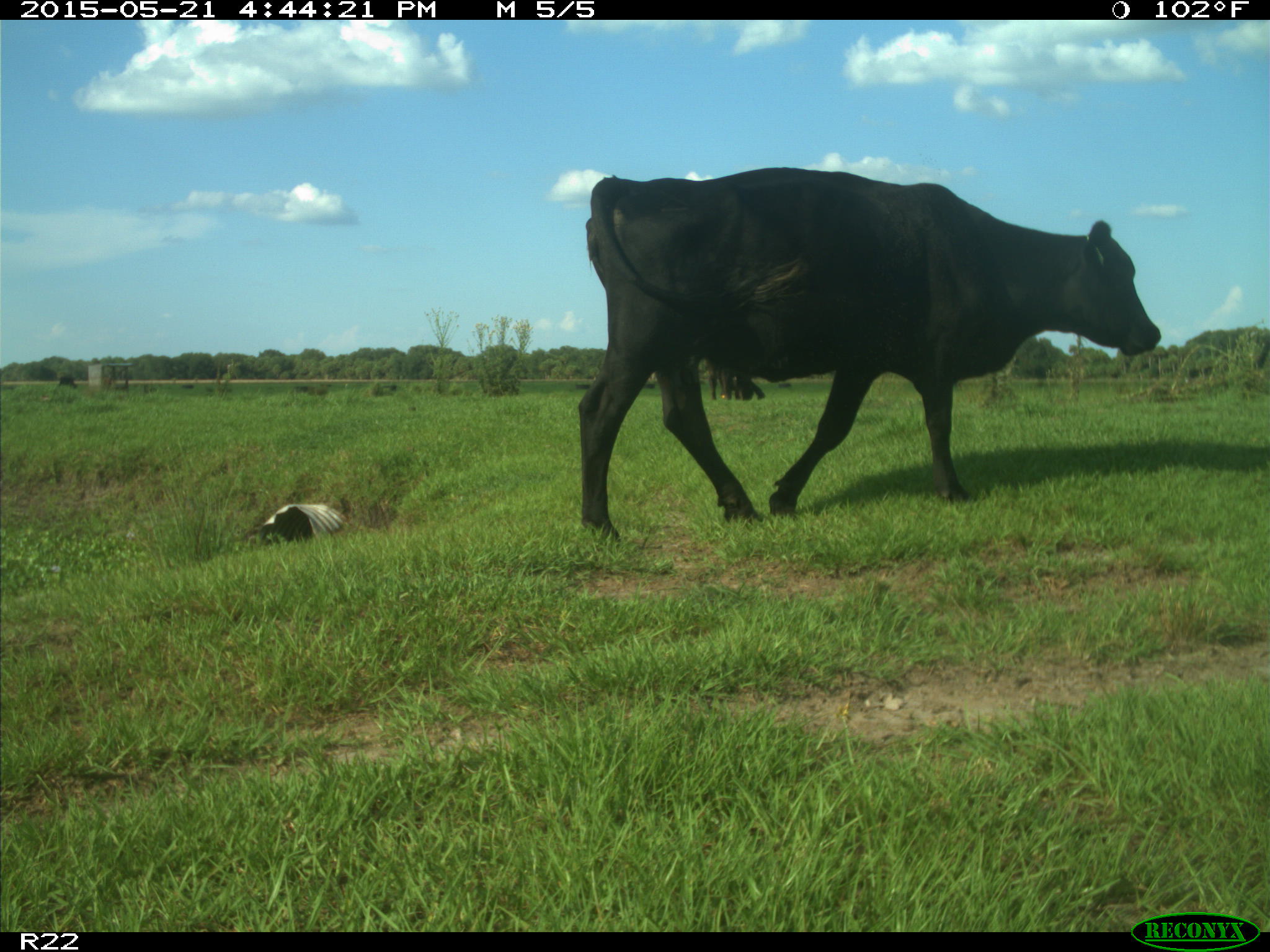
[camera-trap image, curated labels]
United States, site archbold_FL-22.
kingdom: Animalia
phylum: Chordata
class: Mammalia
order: Artiodactyla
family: Bovidae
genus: Bos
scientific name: Bos taurus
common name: domestic cow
Bos taurus (domestic cow).